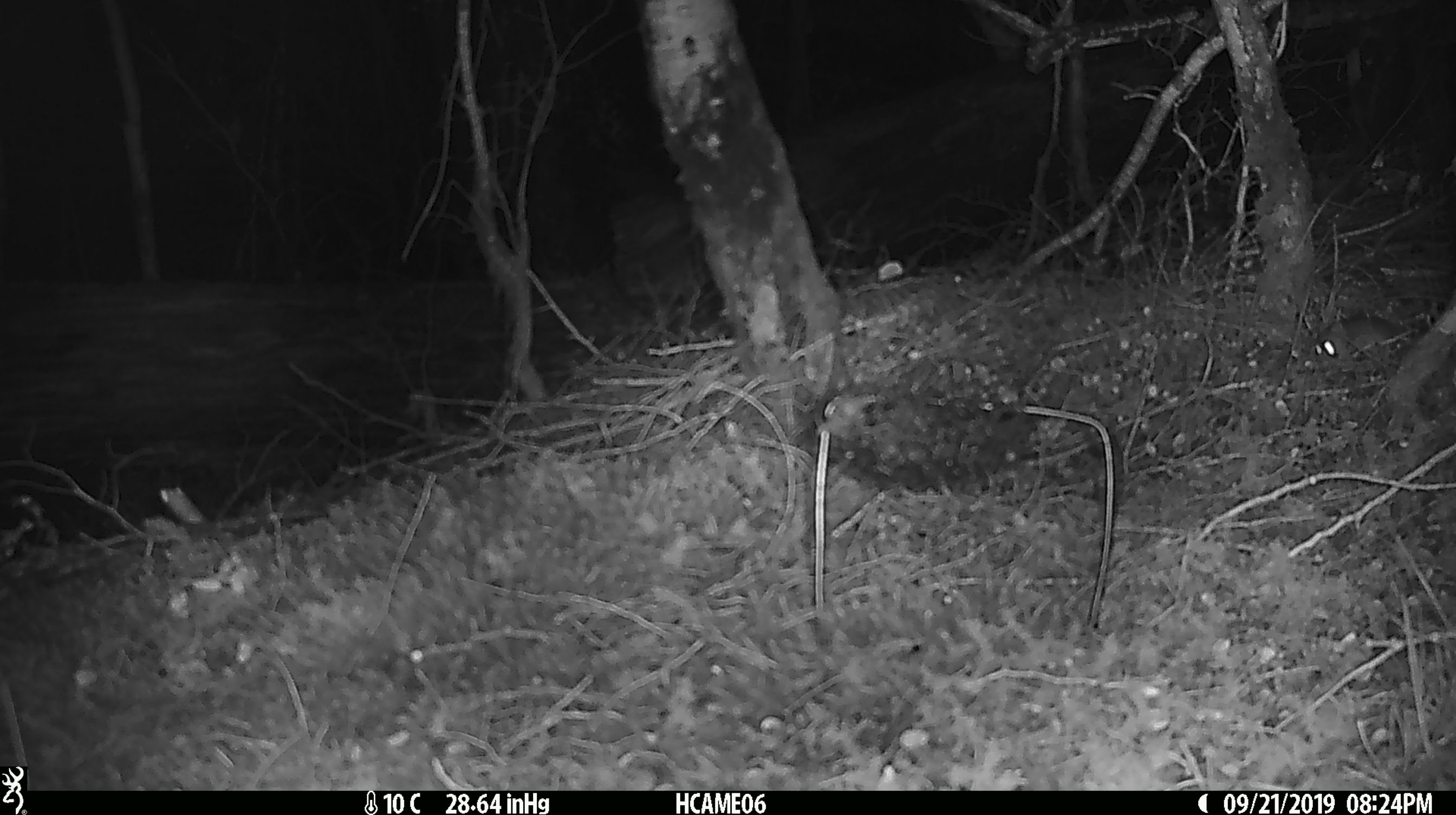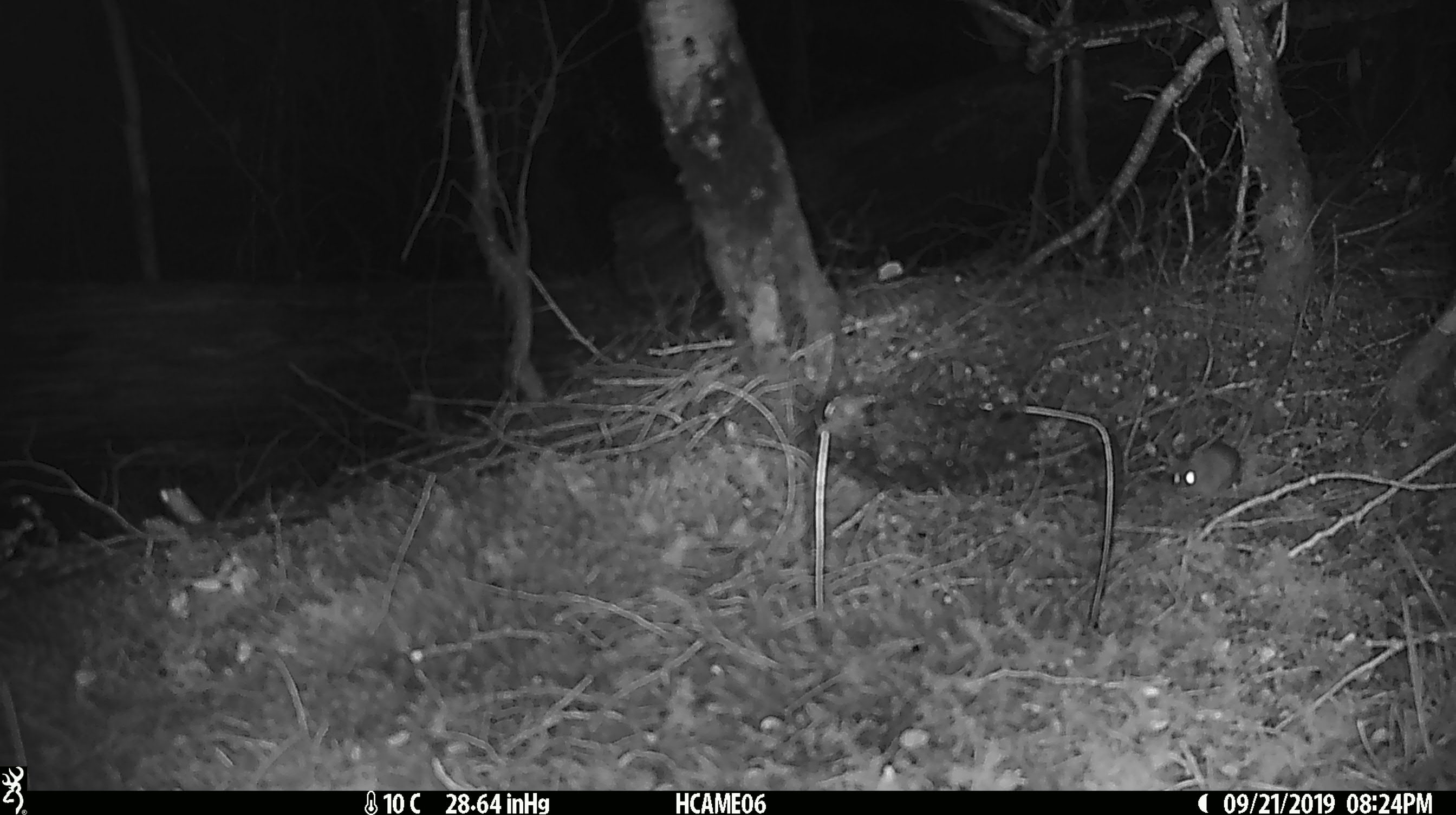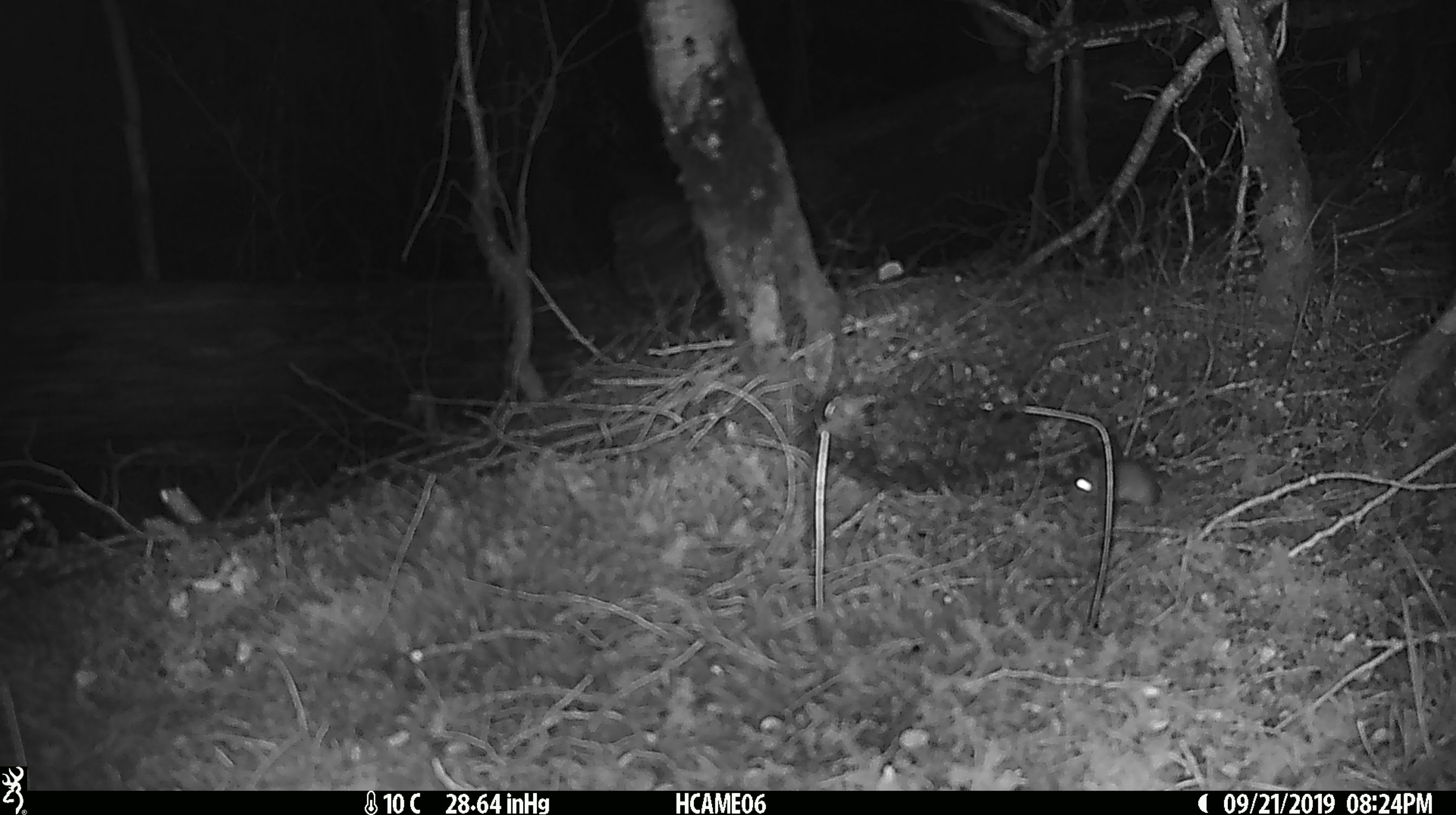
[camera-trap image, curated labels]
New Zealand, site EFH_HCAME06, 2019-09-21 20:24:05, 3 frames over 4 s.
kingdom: Animalia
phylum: Chordata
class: Mammalia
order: Rodentia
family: Muridae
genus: Mus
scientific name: Mus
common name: mouse